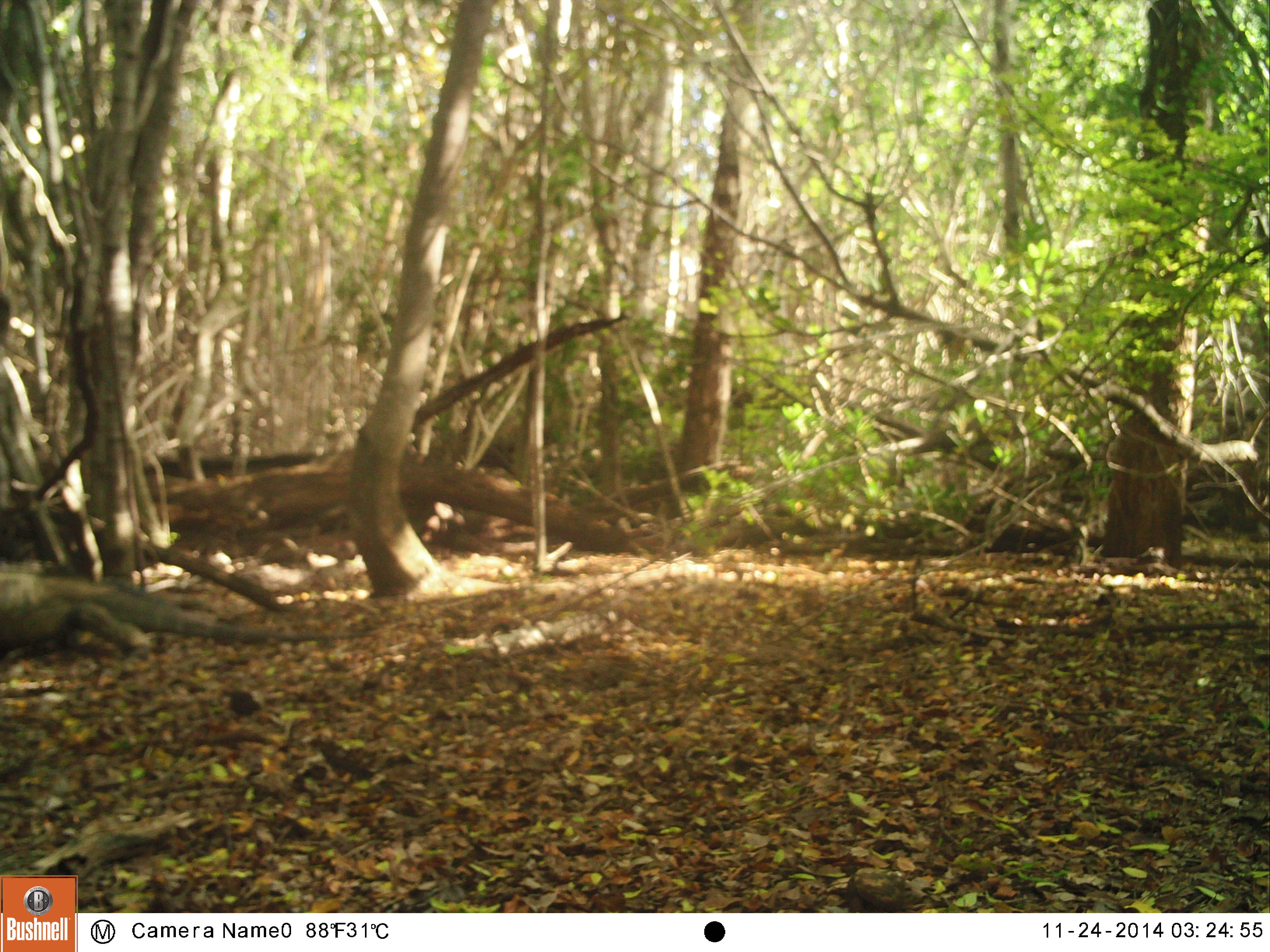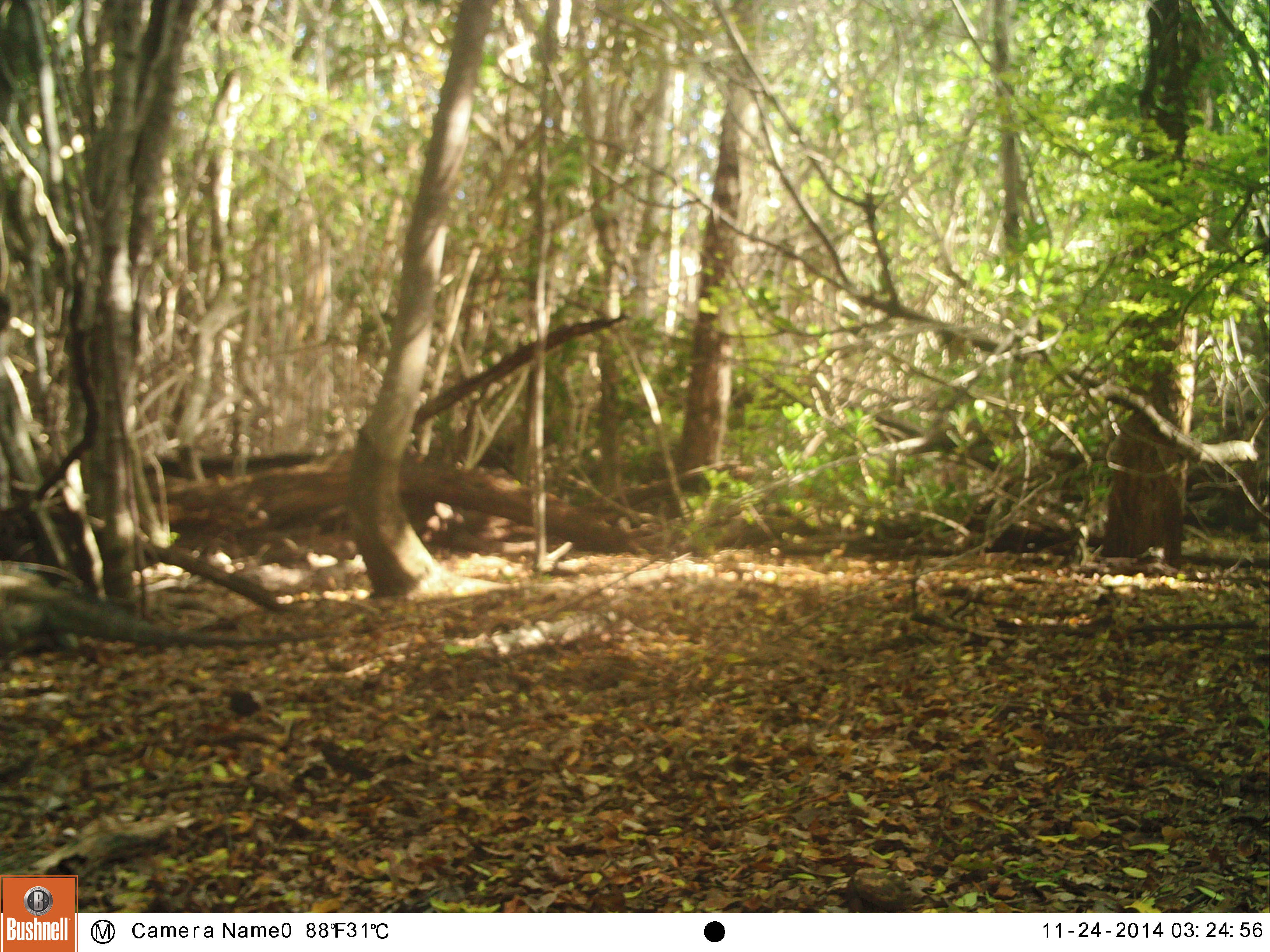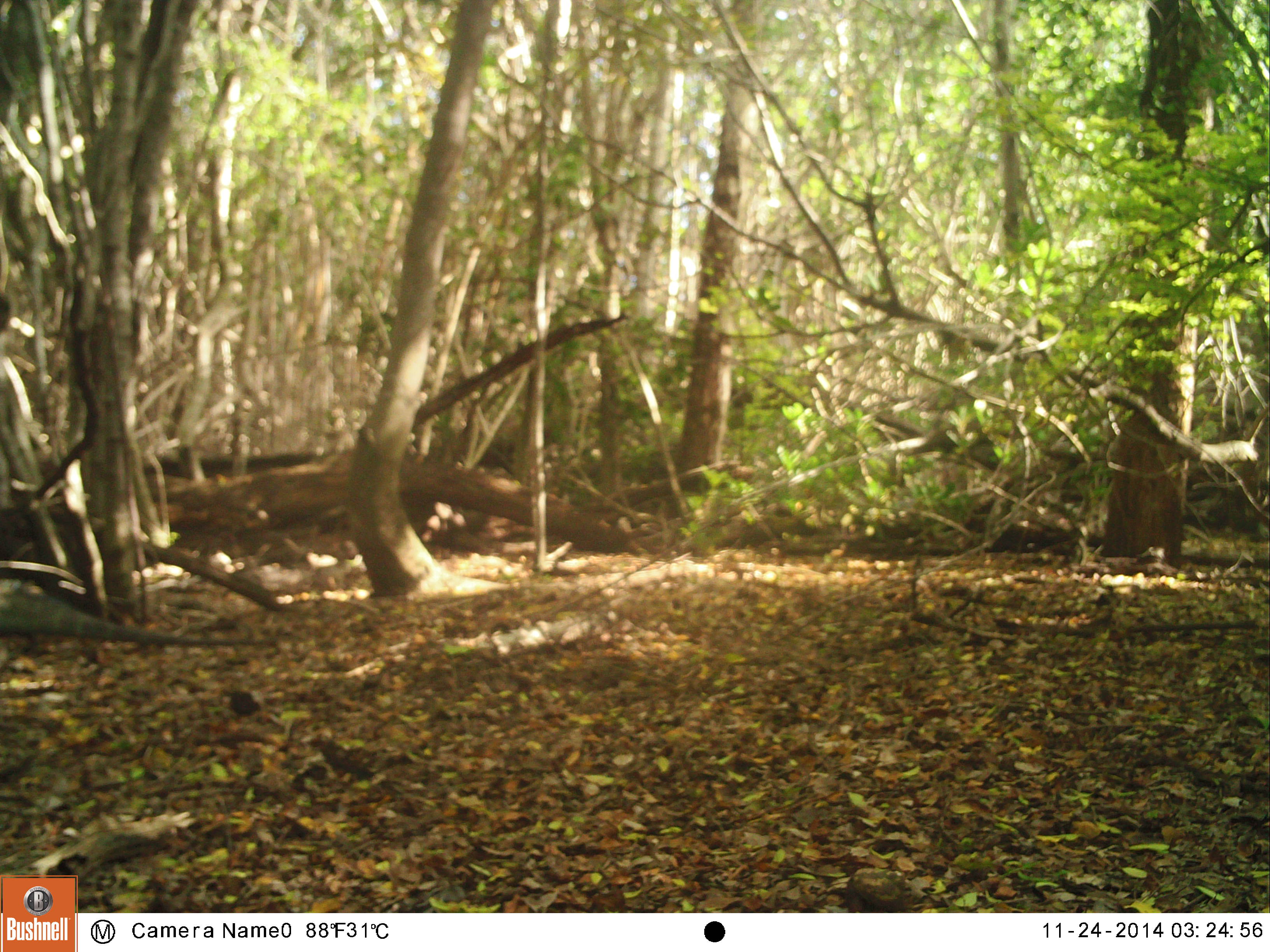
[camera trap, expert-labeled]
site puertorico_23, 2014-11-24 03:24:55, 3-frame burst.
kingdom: Animalia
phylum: Chordata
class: Reptilia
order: Squamata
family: Iguanidae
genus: Iguana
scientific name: Iguana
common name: typical iguanas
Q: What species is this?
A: Iguana (typical iguanas).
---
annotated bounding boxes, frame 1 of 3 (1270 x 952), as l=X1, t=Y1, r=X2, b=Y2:
iguana: l=0, t=562, r=267, b=670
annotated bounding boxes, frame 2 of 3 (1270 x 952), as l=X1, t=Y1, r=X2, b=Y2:
iguana: l=2, t=567, r=239, b=664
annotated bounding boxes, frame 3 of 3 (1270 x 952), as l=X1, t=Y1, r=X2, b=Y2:
iguana: l=0, t=572, r=293, b=662